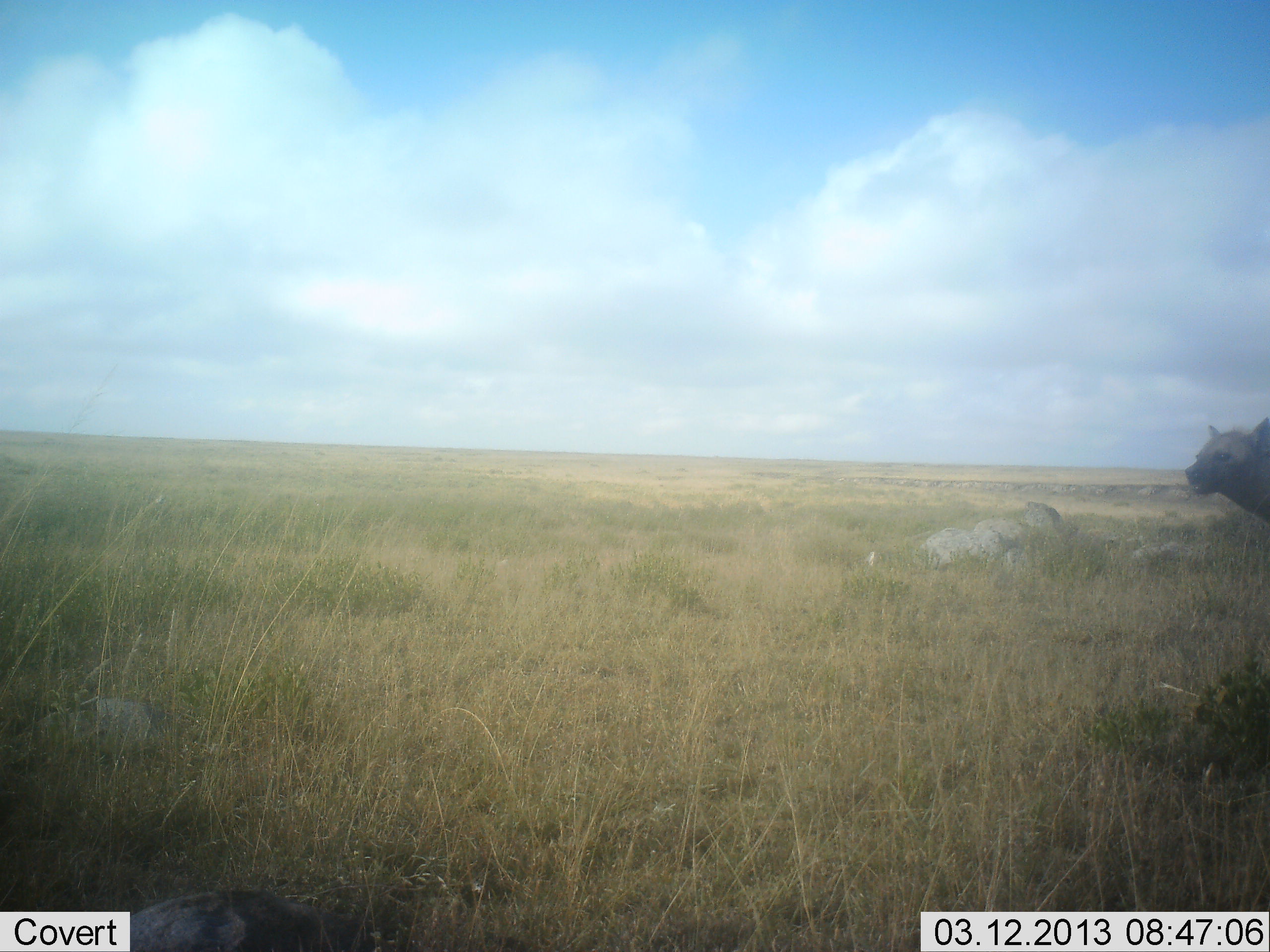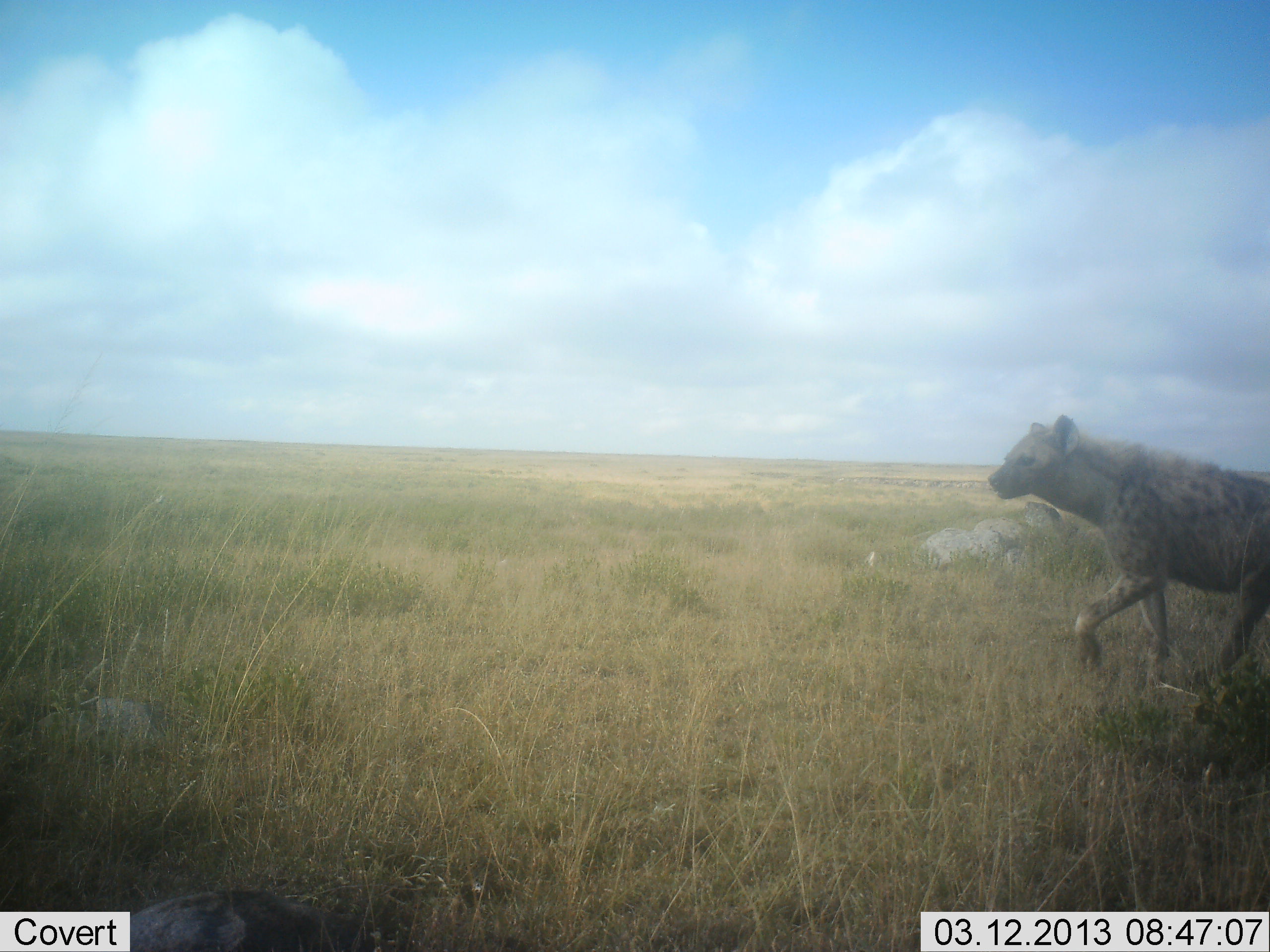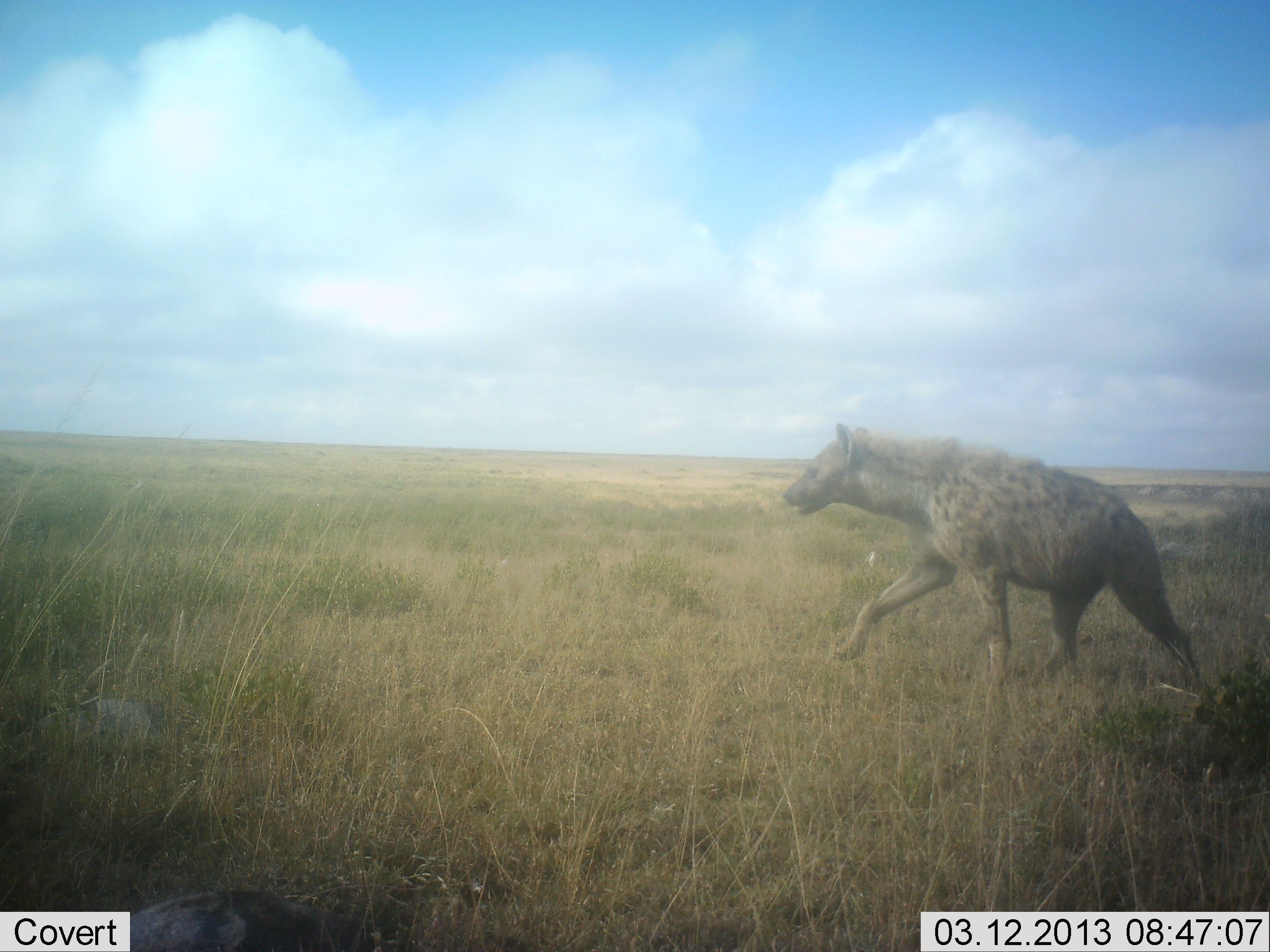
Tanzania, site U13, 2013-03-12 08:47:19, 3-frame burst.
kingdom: Animalia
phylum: Chordata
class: Mammalia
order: Carnivora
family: Hyaenidae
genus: Crocuta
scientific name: Crocuta crocuta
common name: spotted hyena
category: hyenaspotted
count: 1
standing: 0%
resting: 0%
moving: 100%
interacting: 0%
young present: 0%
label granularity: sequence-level